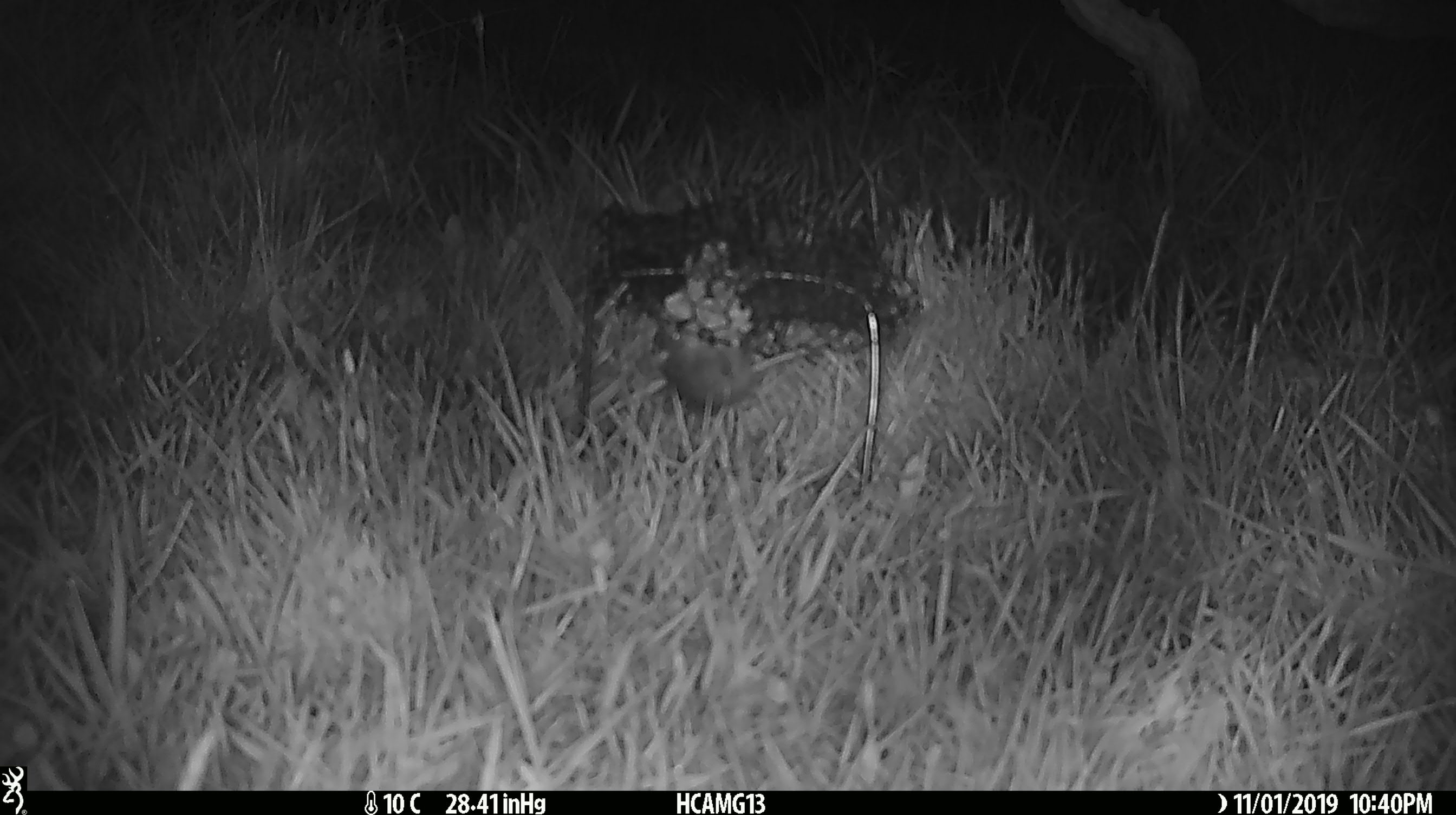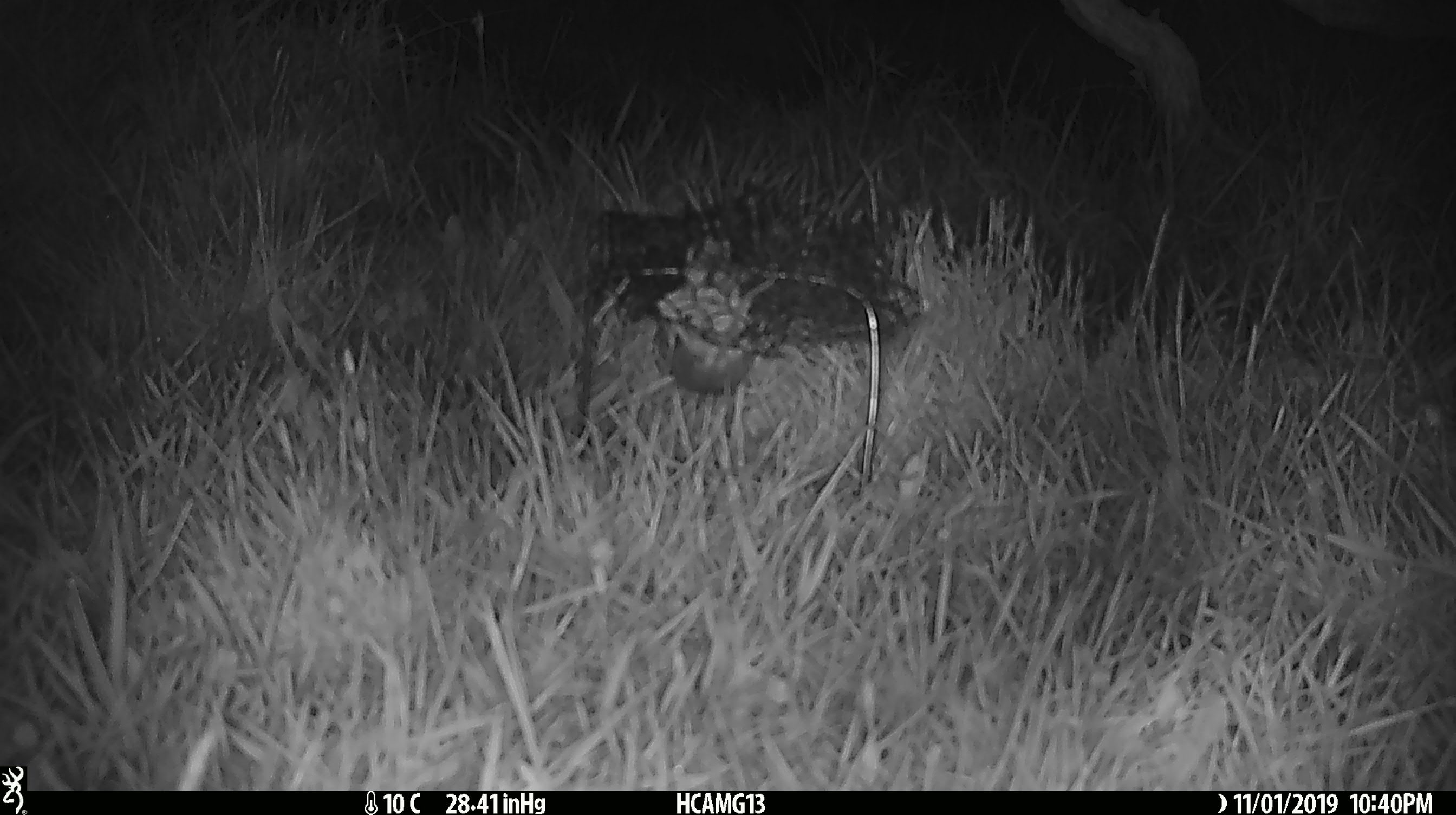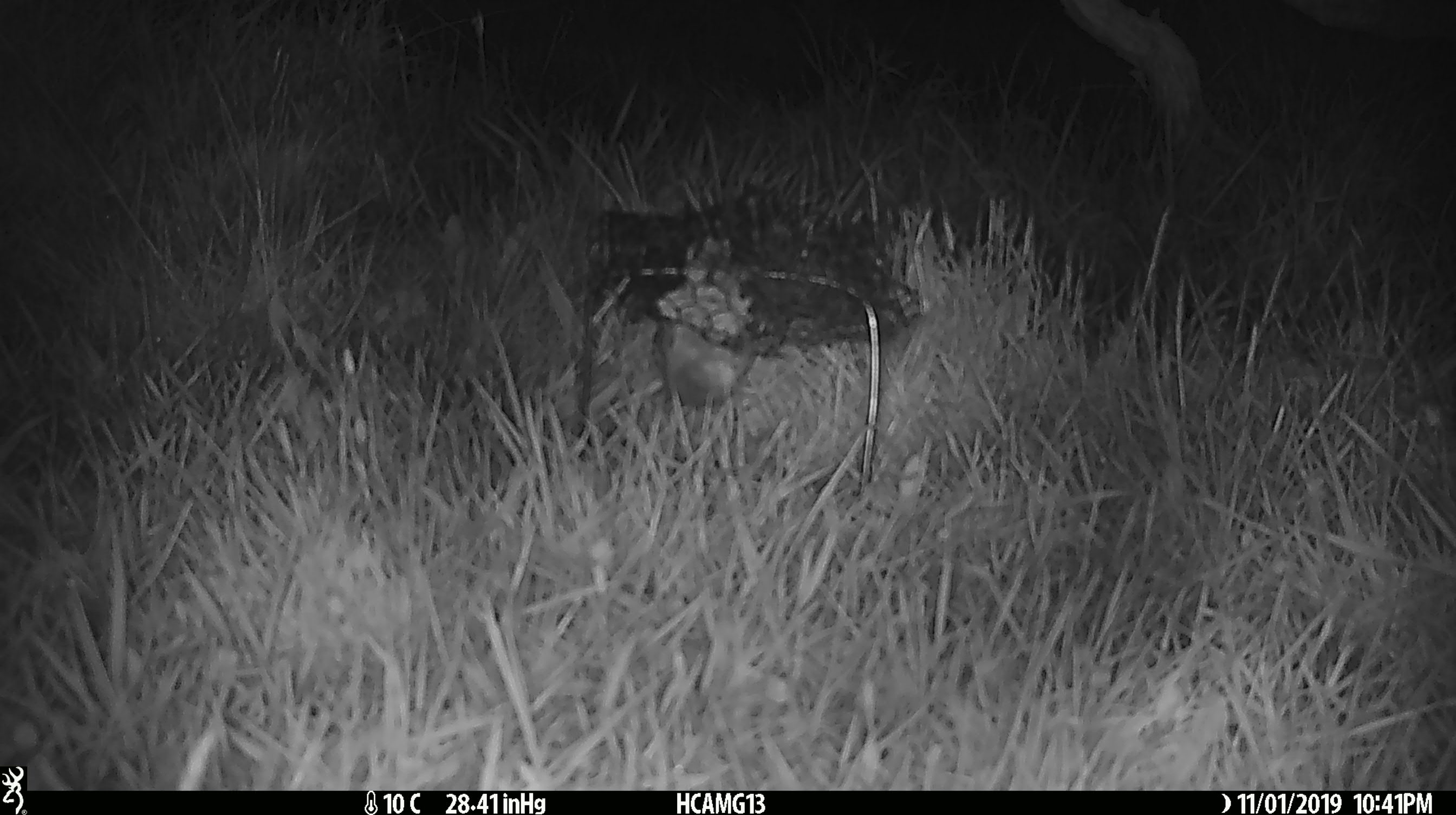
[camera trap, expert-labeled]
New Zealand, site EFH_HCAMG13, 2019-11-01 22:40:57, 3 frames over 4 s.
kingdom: Animalia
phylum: Chordata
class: Mammalia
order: Rodentia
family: Muridae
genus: Mus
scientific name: Mus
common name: mouse